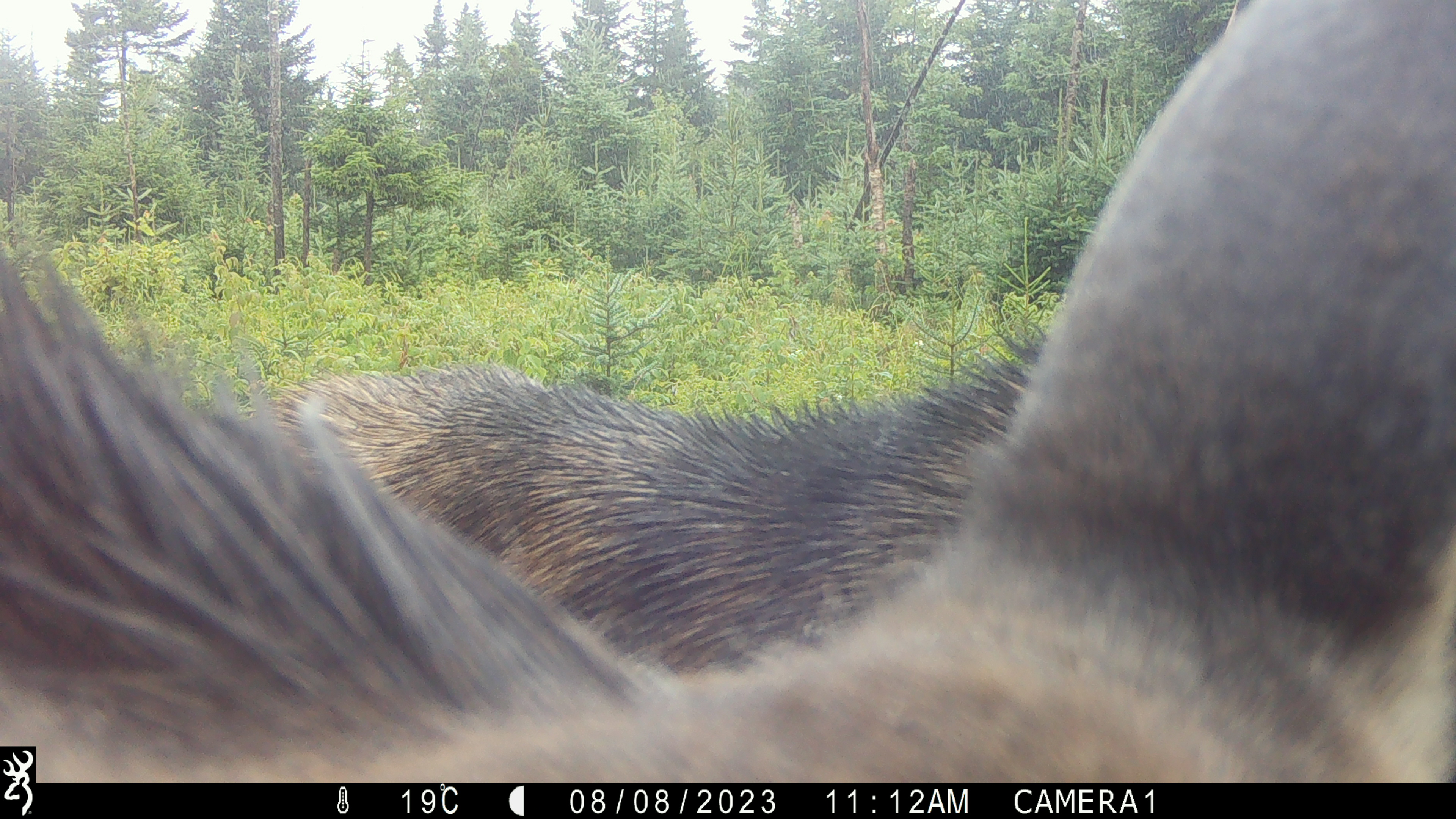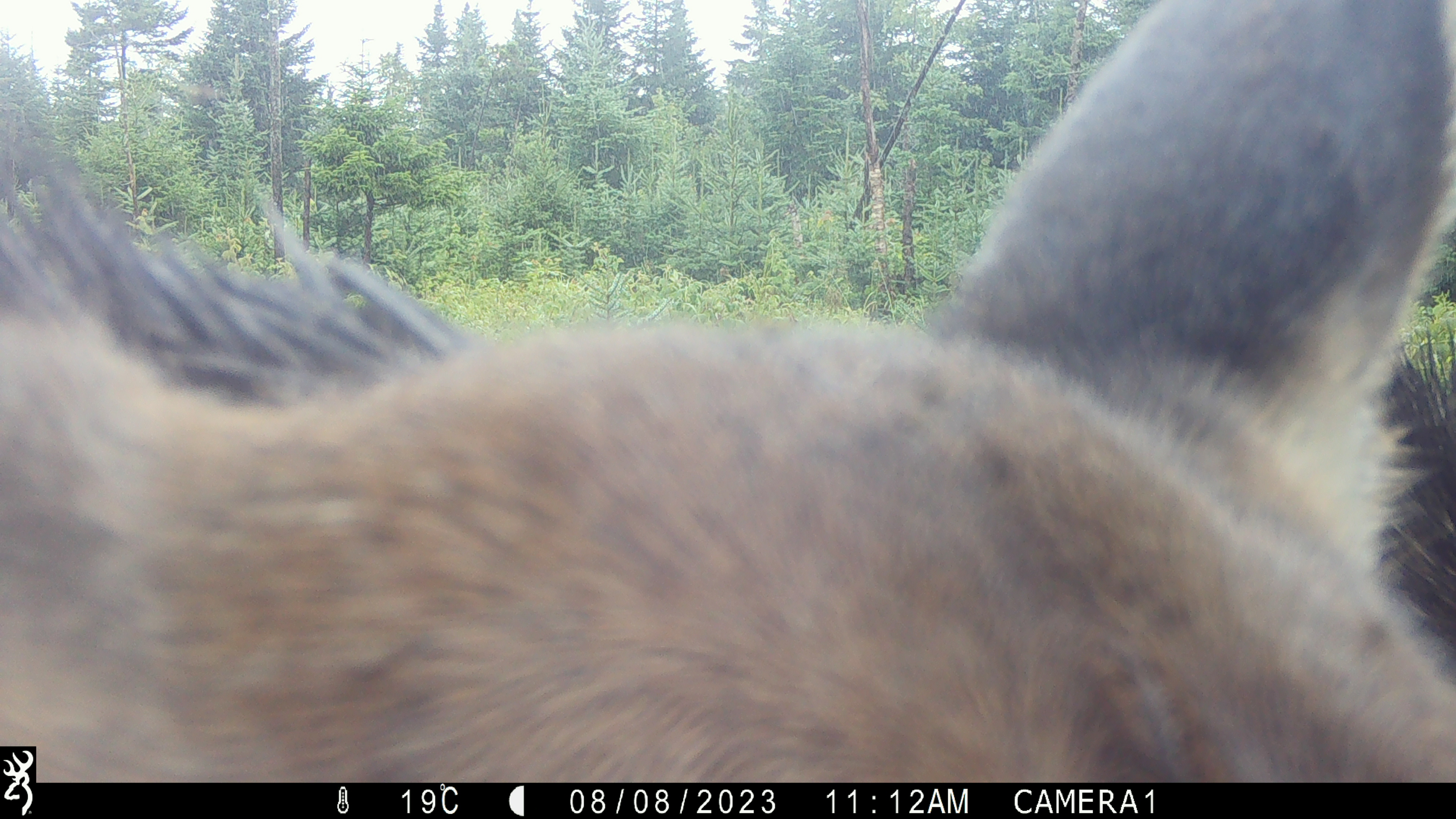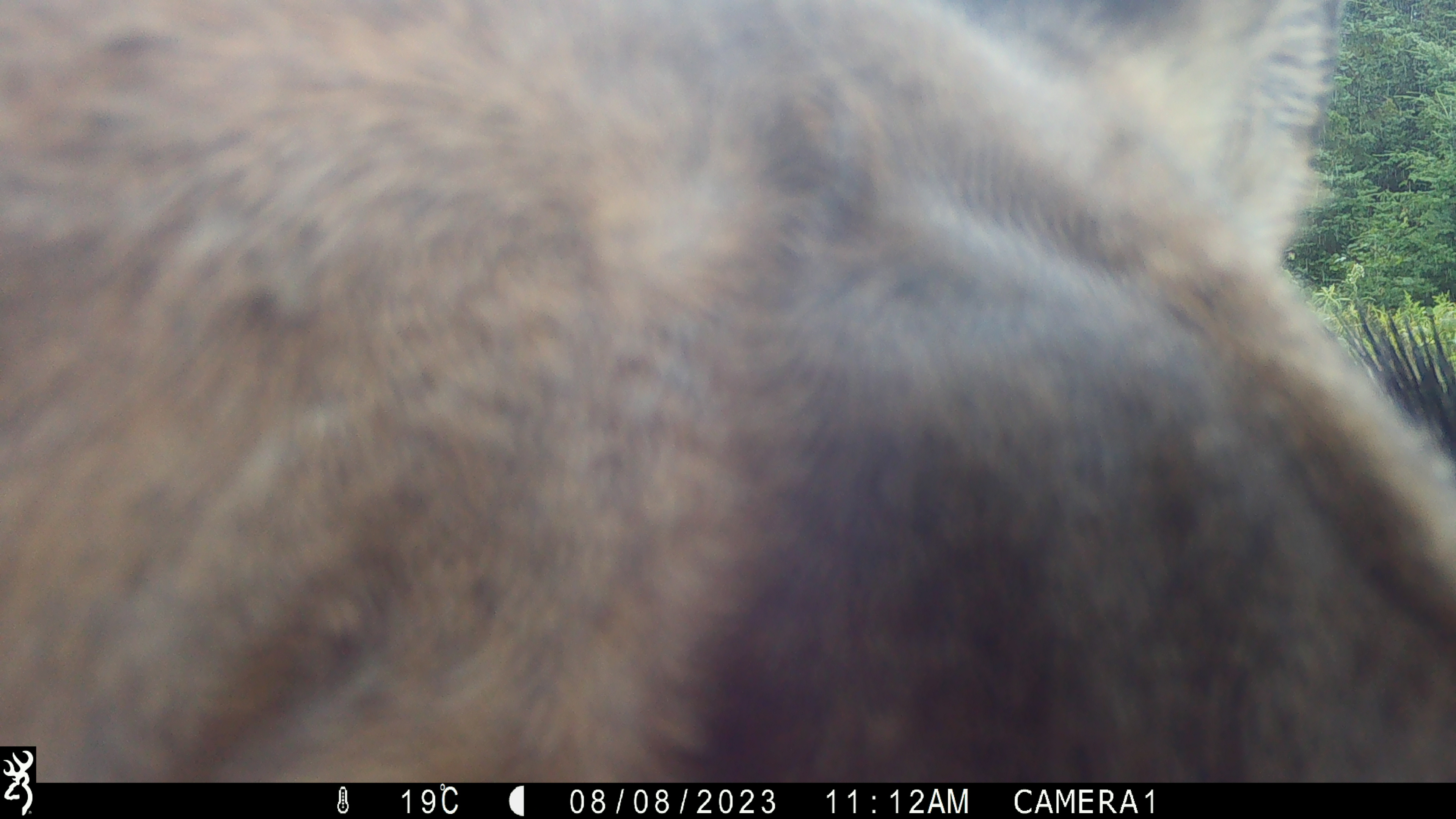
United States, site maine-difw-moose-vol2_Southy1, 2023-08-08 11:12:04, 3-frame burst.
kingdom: Animalia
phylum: Chordata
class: Mammalia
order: Artiodactyla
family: Cervidae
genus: Alces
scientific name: Alces alces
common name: moose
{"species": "moose (Alces alces)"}